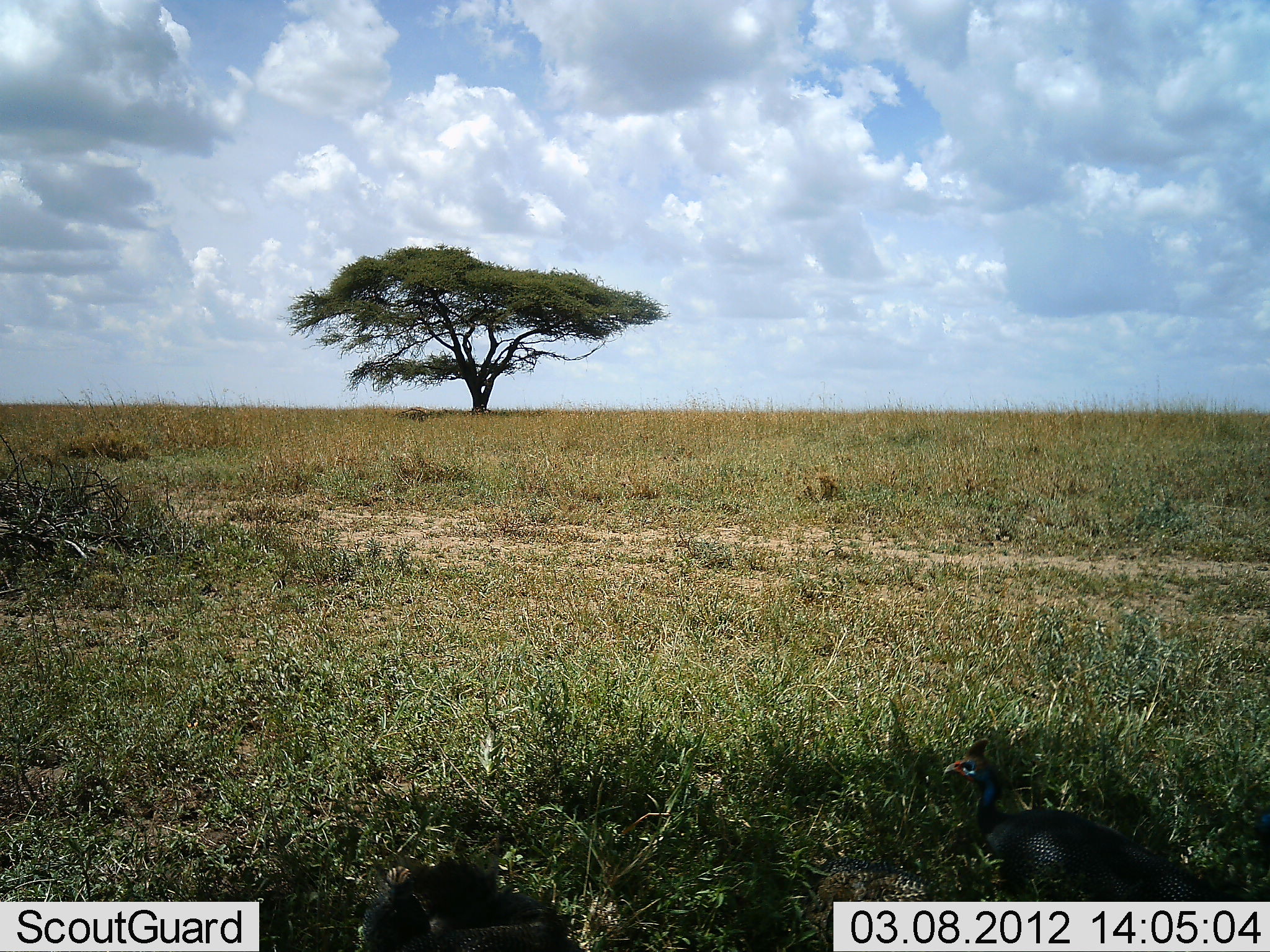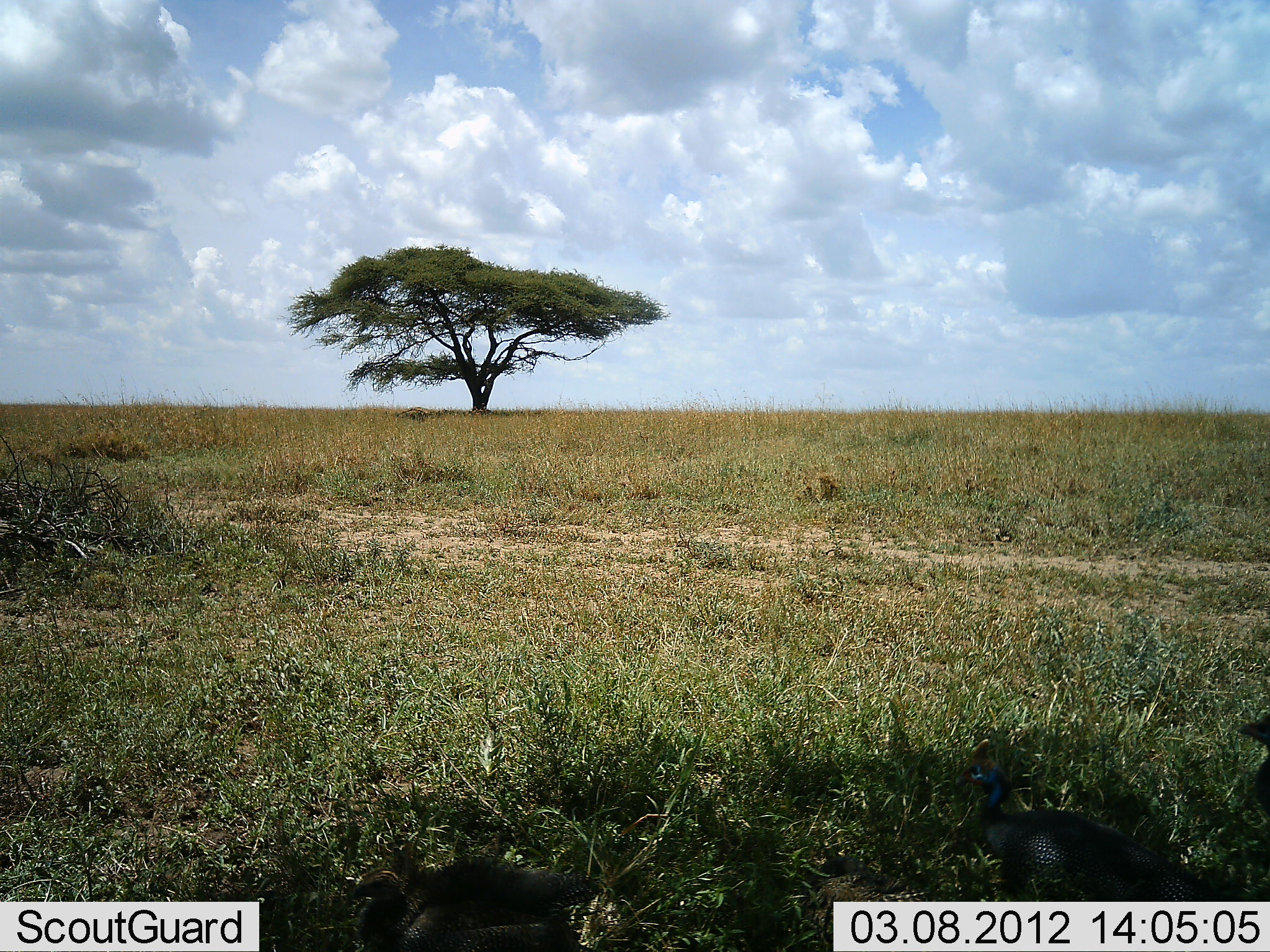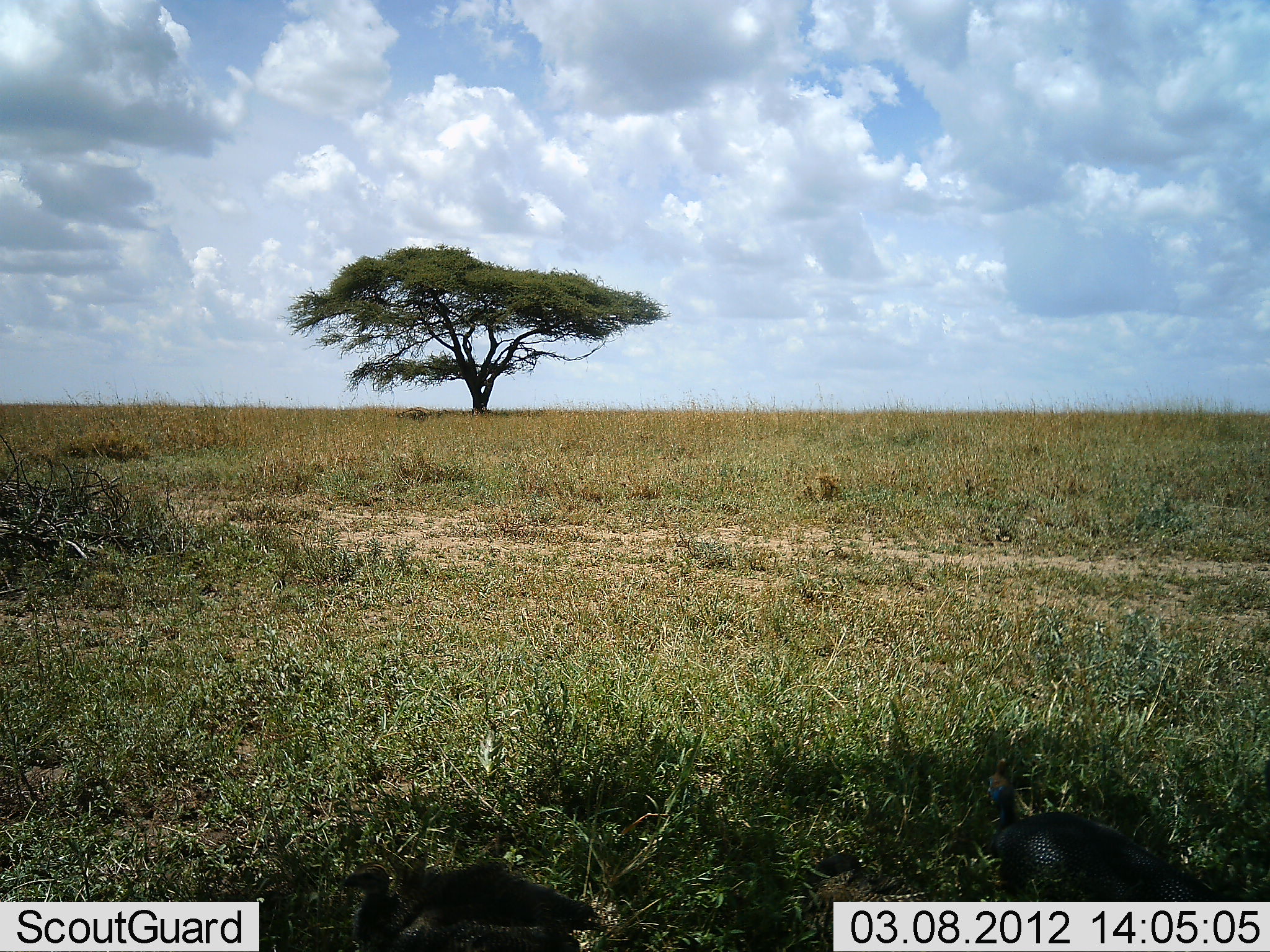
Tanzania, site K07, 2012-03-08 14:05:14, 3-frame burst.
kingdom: Animalia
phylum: Chordata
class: Aves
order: Galliformes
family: Numididae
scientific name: Numididae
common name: guinea fowl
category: guineafowl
Guineafowl (guinea fowl) (Numididae), count 4. Behavior (volunteer vote fractions): standing 50%, resting 0%, moving 50%, interacting 0%. Young present (vote fraction): 0%. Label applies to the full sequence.